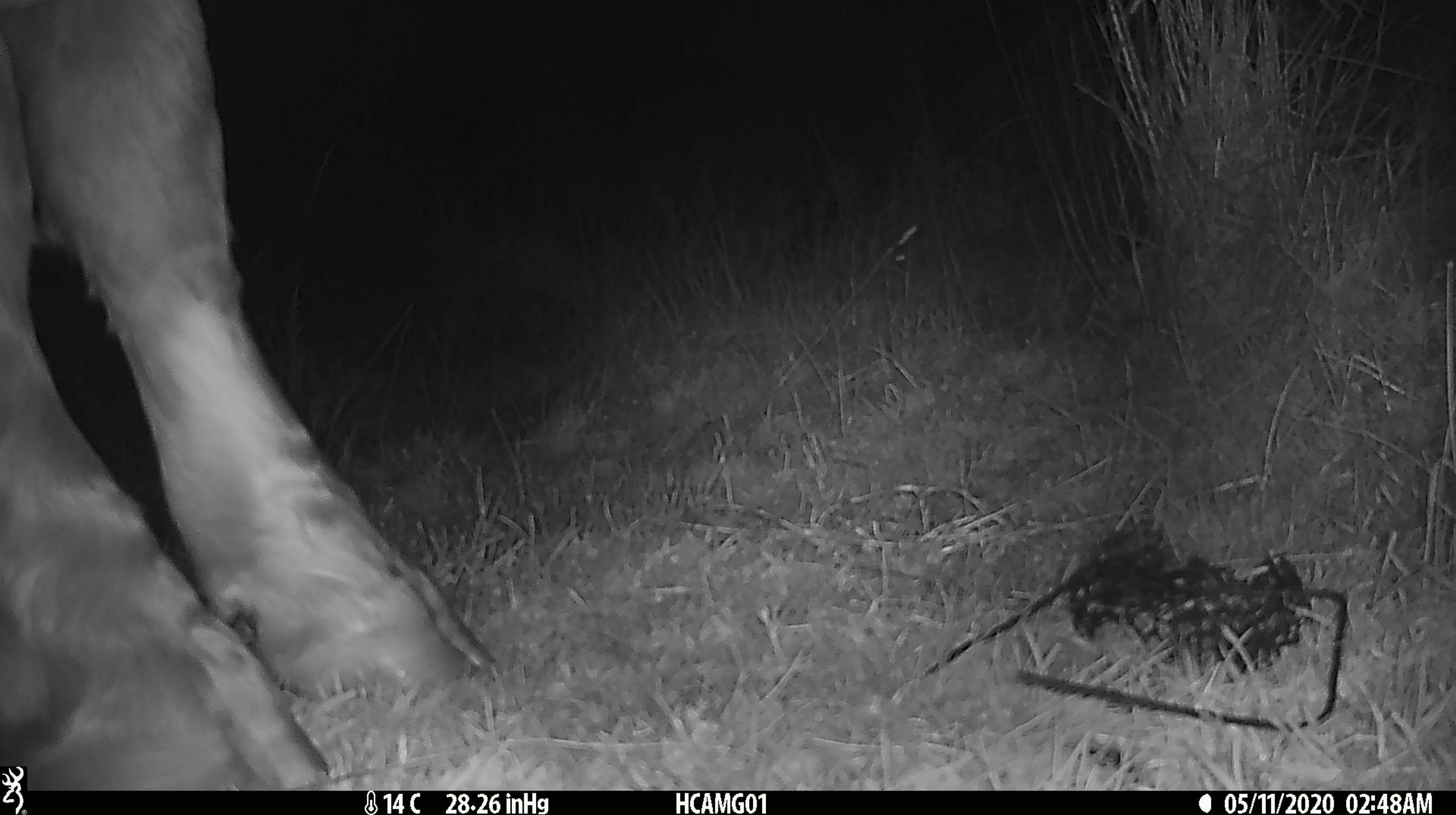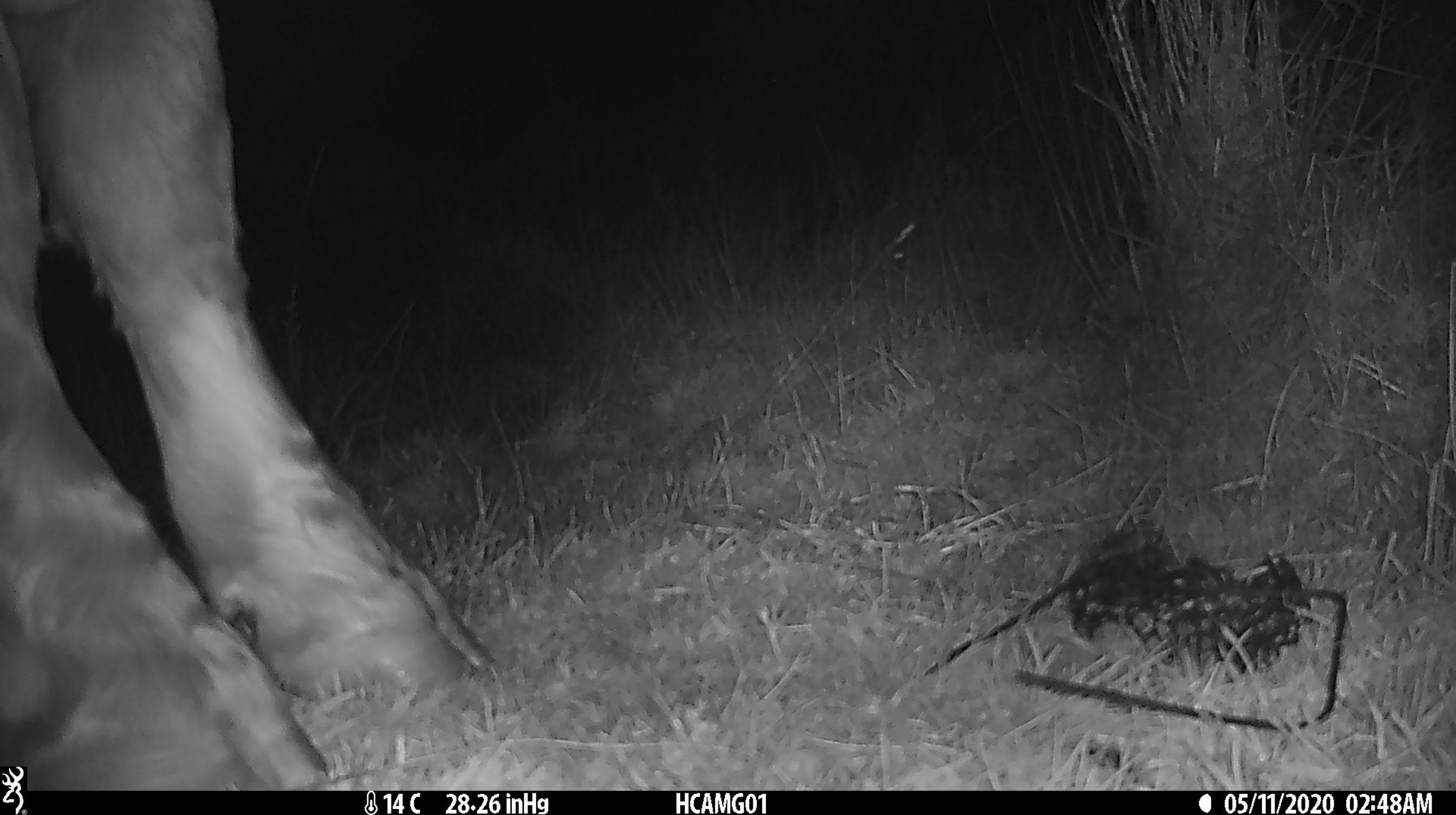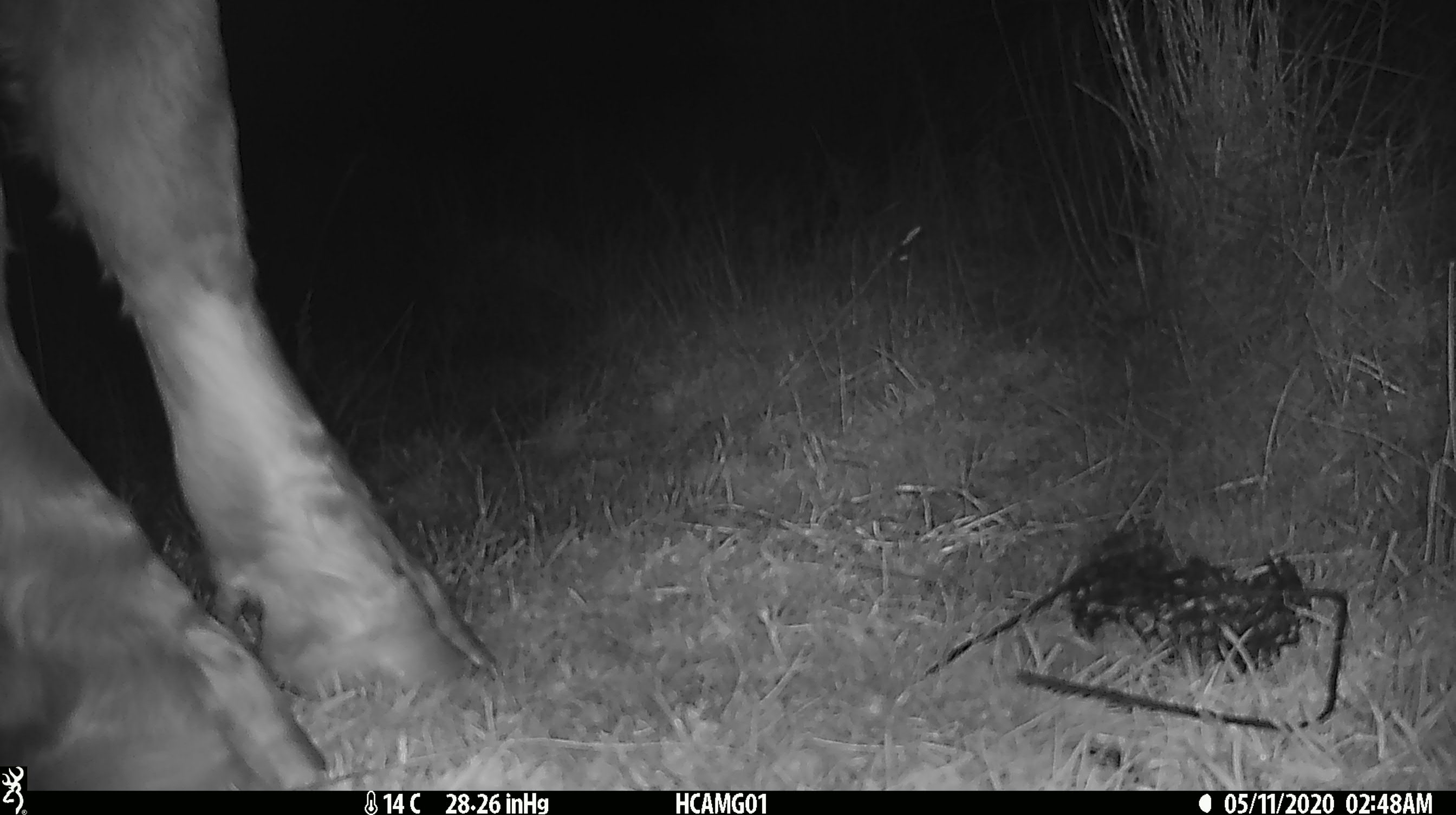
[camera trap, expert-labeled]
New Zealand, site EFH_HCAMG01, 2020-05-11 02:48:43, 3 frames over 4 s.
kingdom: Animalia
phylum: Chordata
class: Mammalia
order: Artiodactyla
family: Bovidae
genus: Bos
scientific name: Bos taurus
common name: domestic cow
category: cow